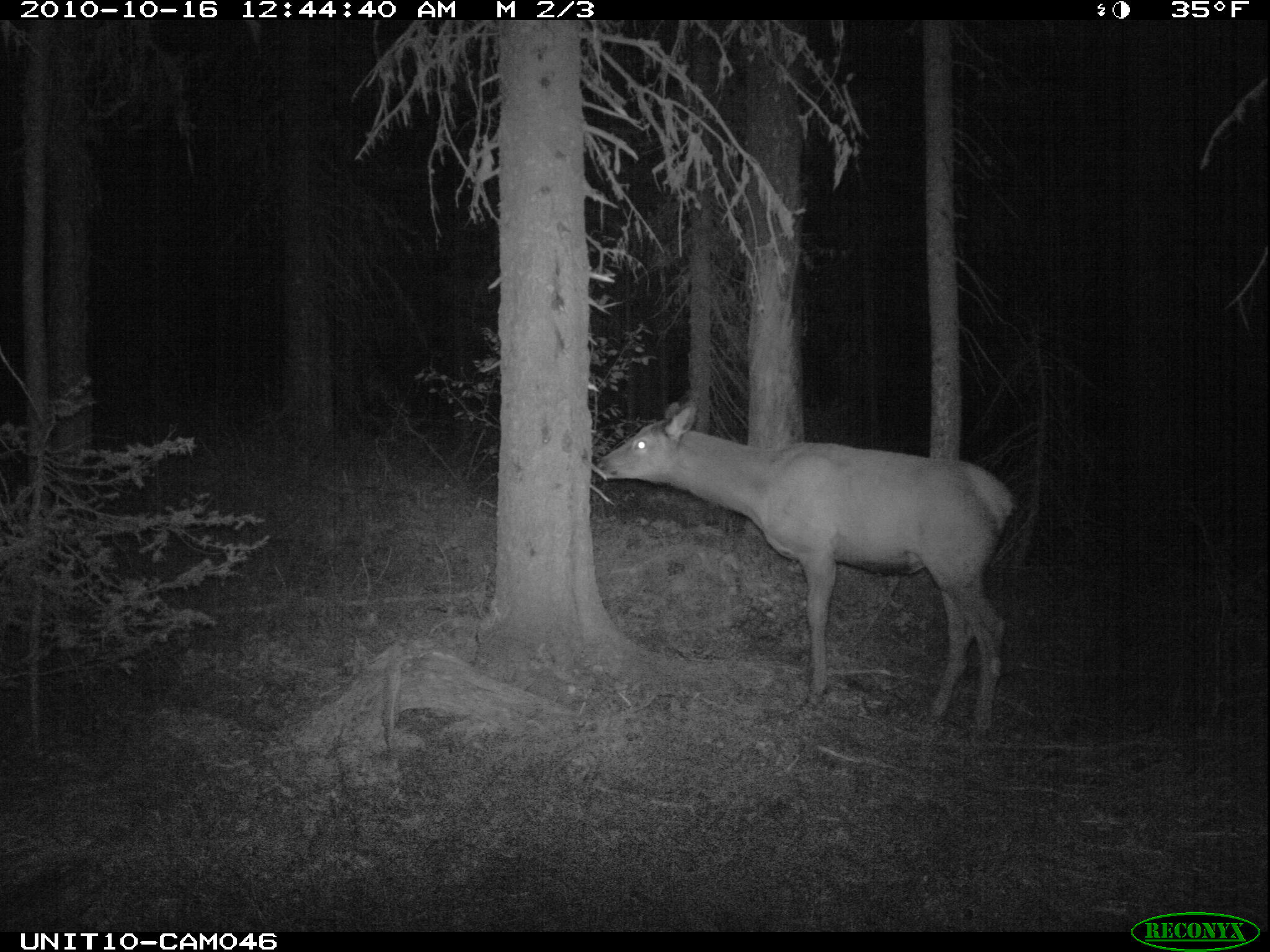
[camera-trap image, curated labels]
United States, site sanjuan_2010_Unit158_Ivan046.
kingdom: Animalia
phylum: Chordata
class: Mammalia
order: Artiodactyla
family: Cervidae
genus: Cervus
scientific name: Cervus elaphus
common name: red deer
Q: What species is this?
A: Cervus elaphus (red deer).